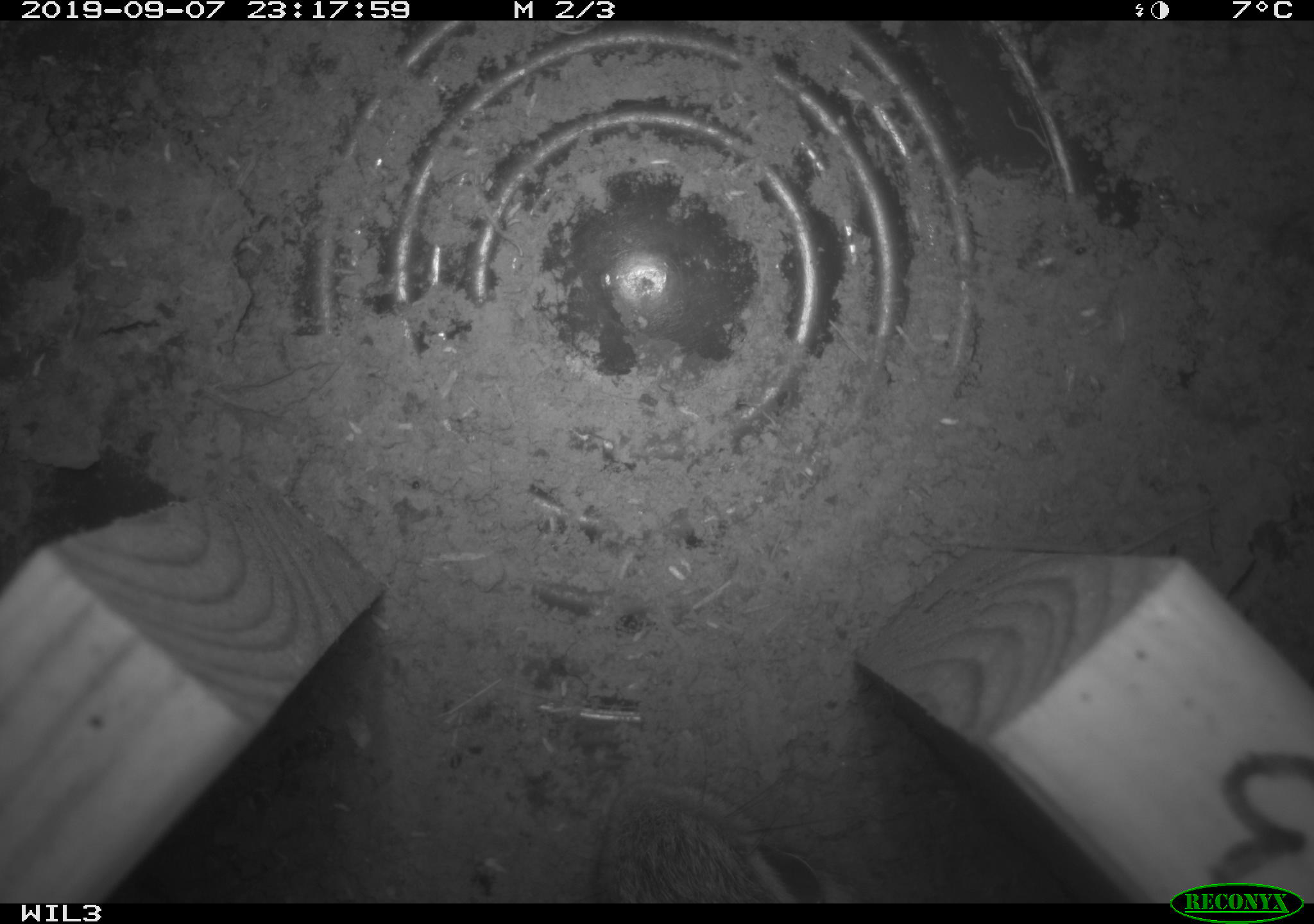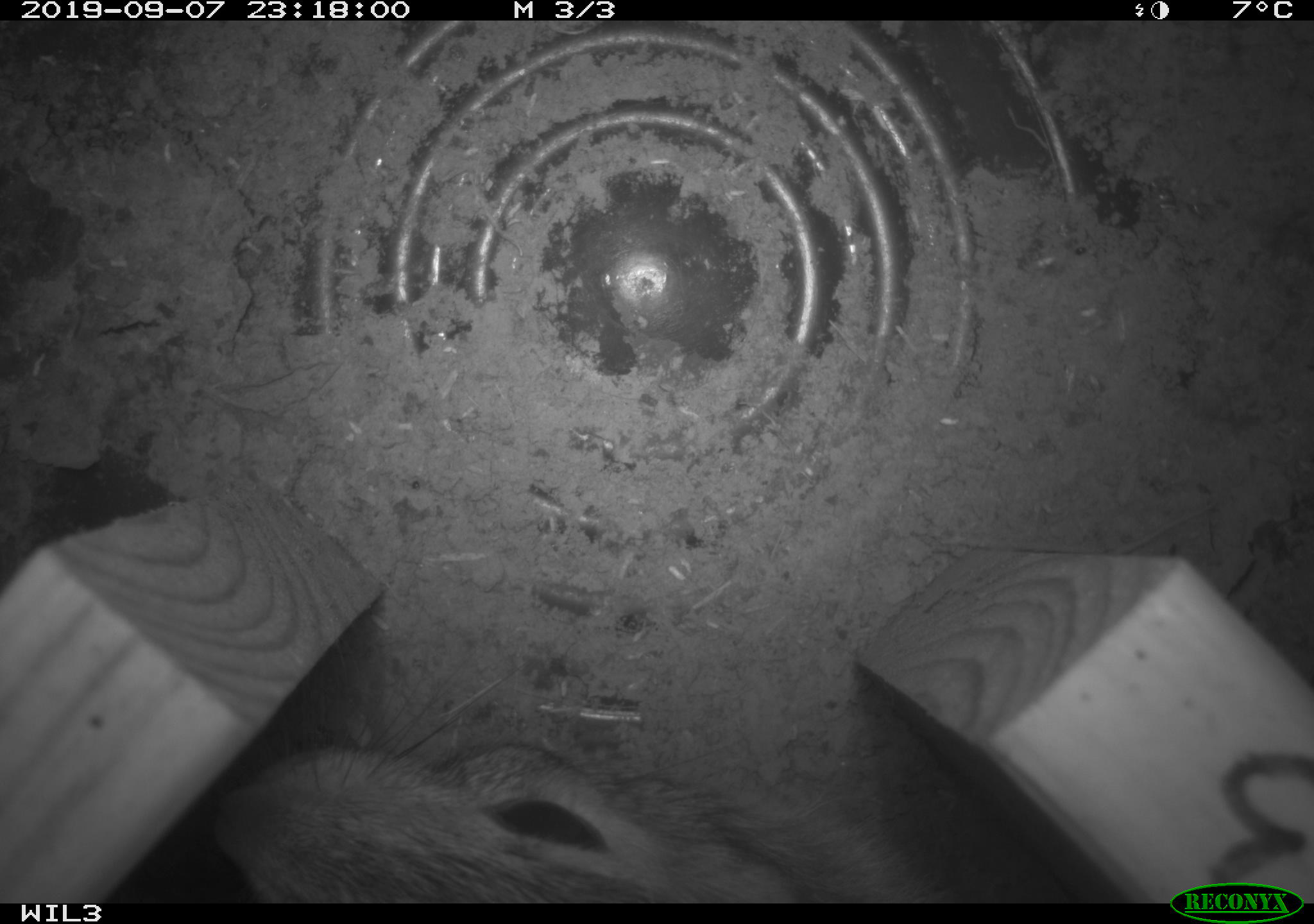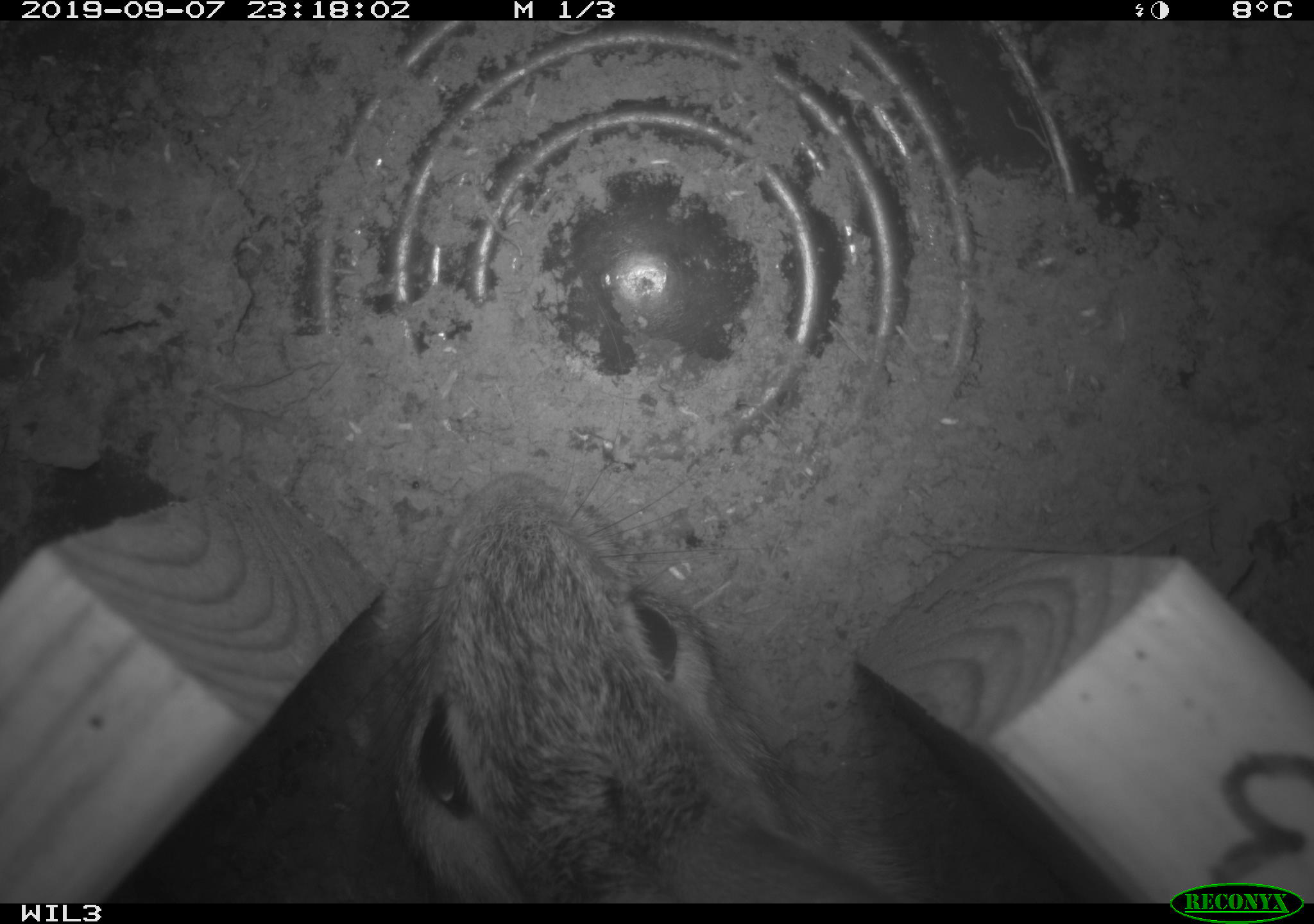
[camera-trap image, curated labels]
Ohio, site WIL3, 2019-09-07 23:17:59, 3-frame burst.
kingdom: Animalia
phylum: Chordata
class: Mammalia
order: Lagomorpha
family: Leporidae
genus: Sylvilagus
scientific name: Sylvilagus floridanus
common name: eastern cottontail